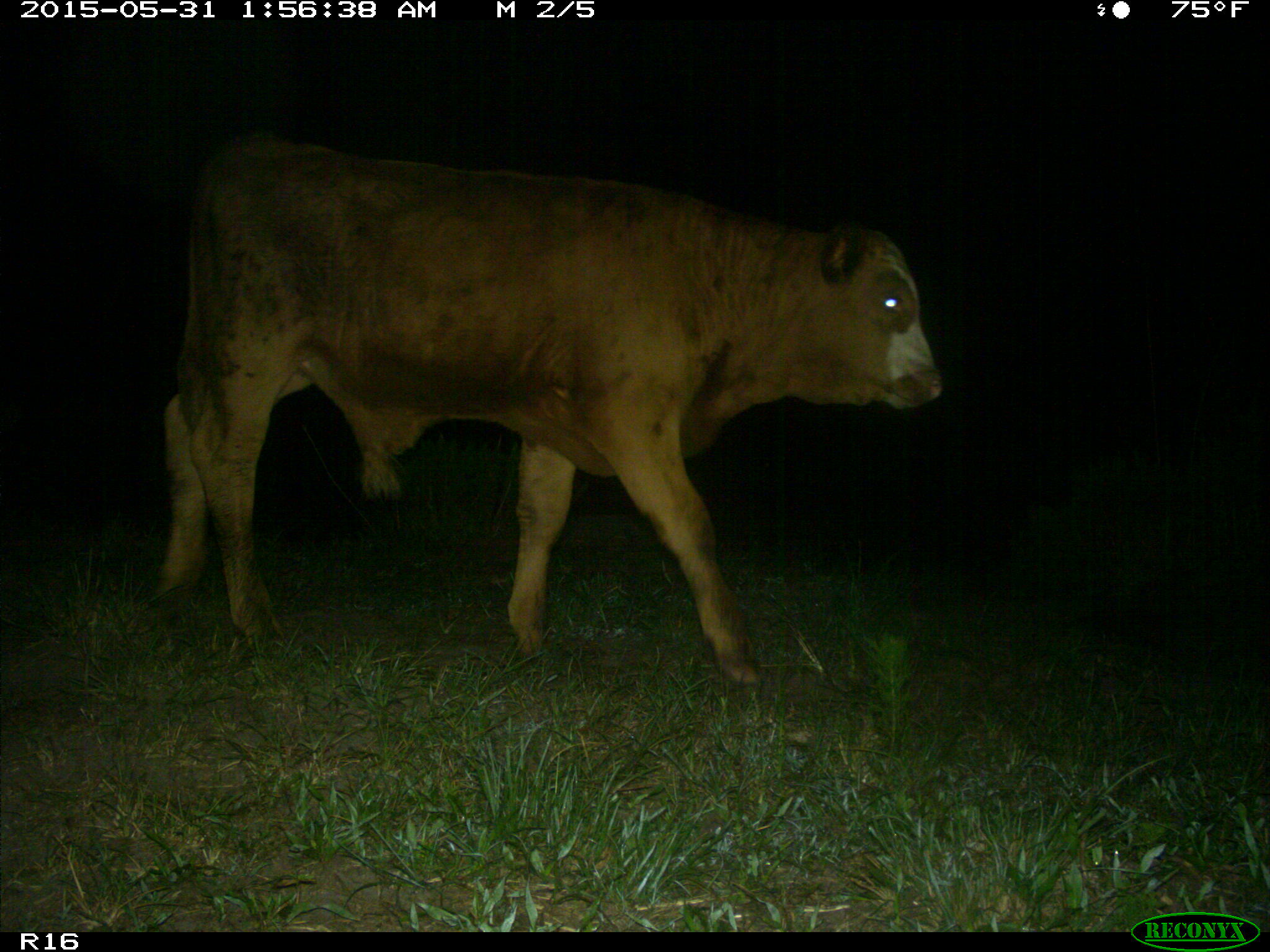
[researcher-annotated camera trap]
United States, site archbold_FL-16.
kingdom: Animalia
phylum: Chordata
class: Mammalia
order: Artiodactyla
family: Bovidae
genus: Bos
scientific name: Bos taurus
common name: domestic cow